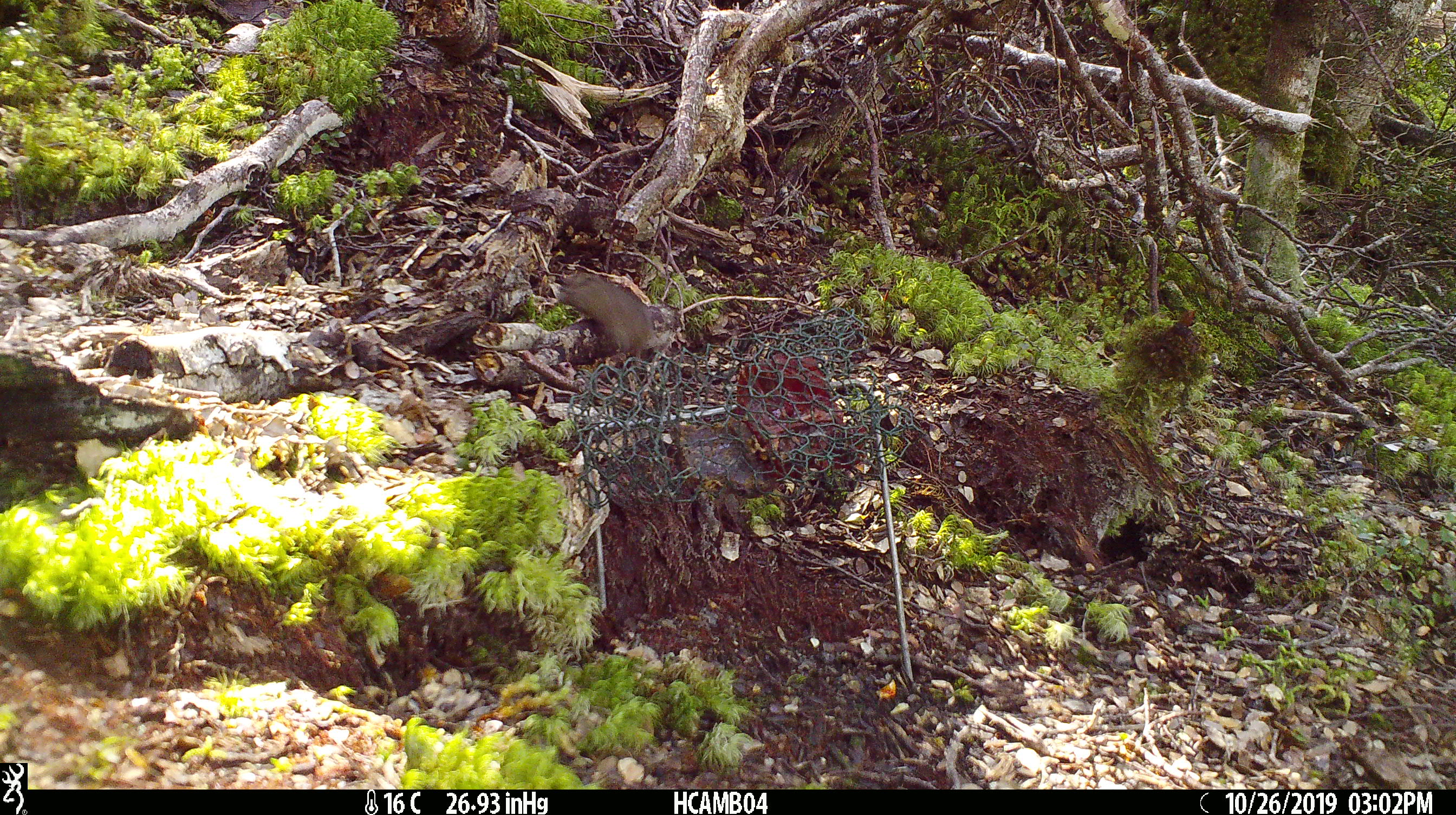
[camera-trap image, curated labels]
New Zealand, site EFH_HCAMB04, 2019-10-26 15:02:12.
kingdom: Animalia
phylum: Chordata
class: Mammalia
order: Rodentia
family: Muridae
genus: Mus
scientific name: Mus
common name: mouse